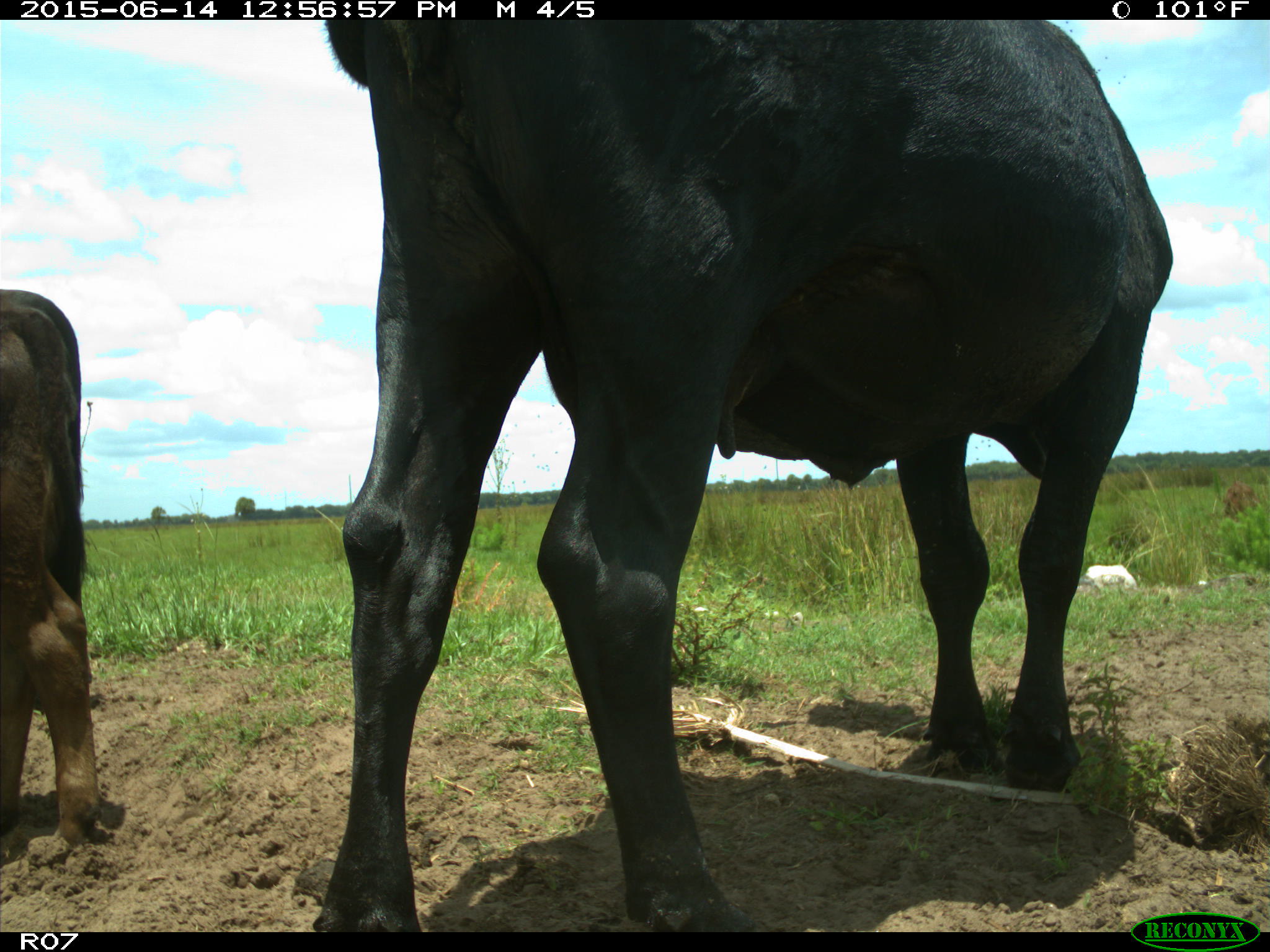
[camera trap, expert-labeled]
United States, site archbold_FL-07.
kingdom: Animalia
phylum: Chordata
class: Mammalia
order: Artiodactyla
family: Bovidae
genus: Bos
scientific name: Bos taurus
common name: domestic cow